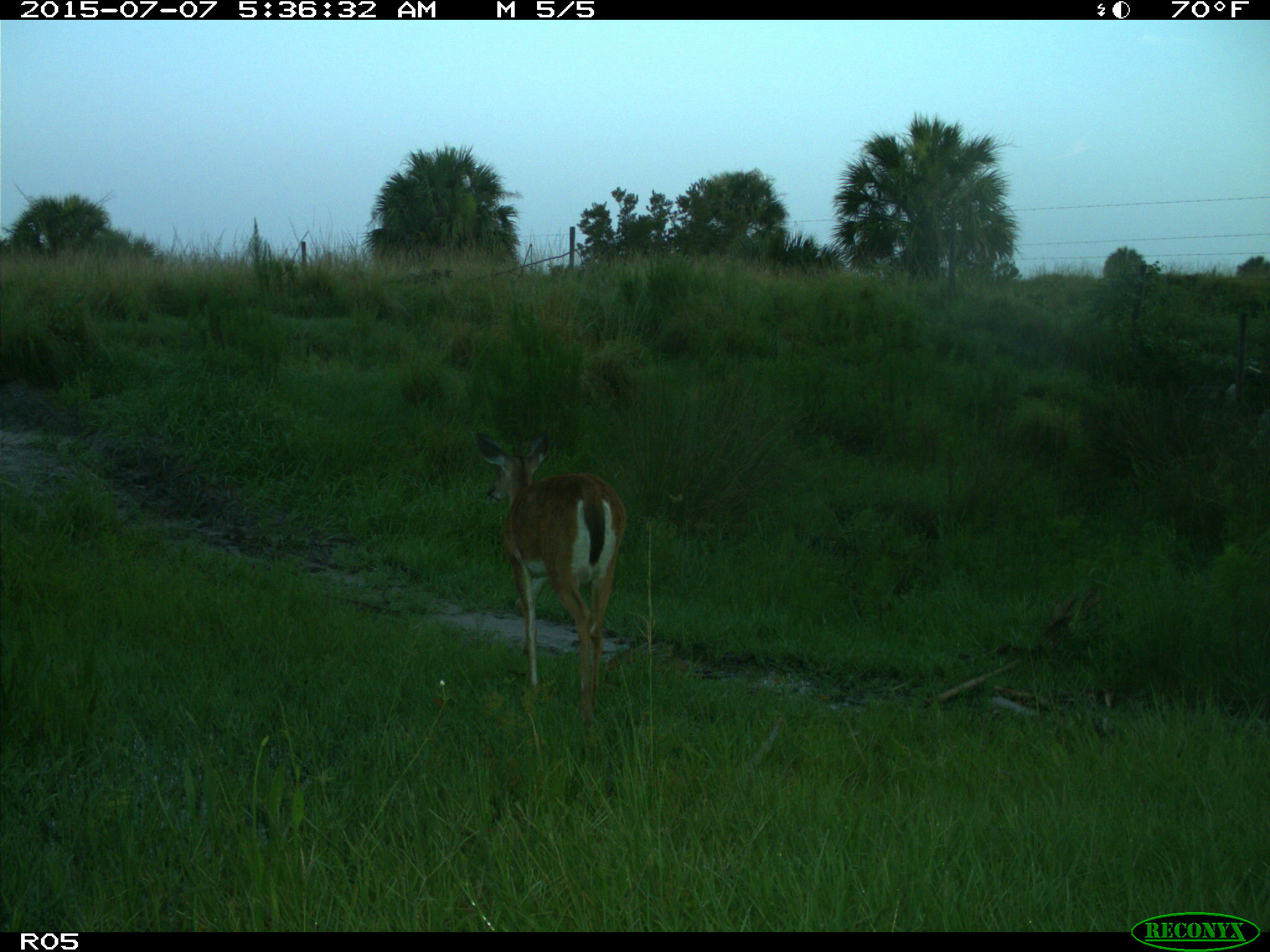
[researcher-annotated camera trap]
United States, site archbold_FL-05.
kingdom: Animalia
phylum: Chordata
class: Mammalia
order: Artiodactyla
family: Cervidae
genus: Odocoileus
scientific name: Odocoileus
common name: deer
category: unidentified deer